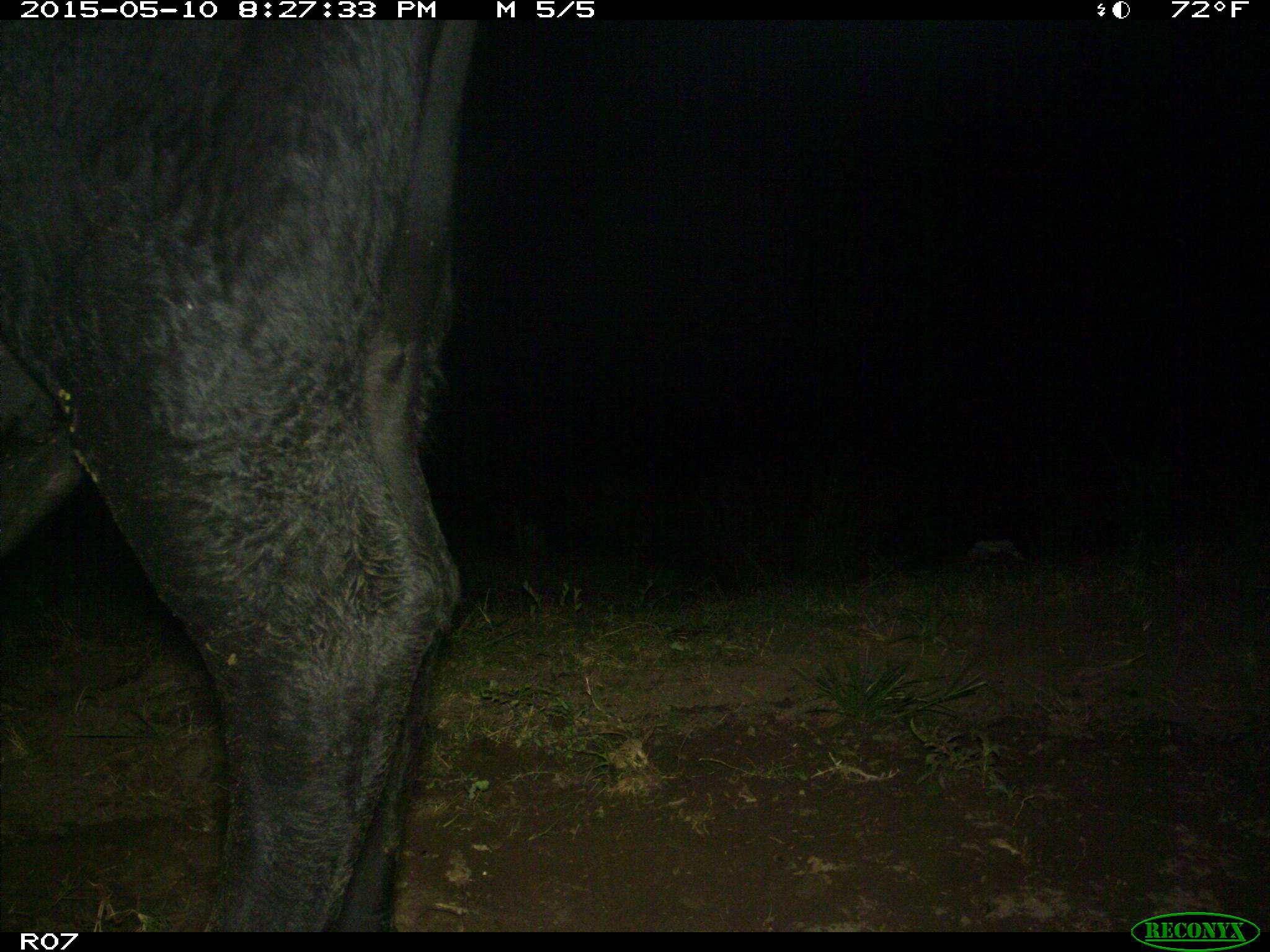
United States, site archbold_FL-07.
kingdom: Animalia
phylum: Chordata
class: Mammalia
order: Artiodactyla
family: Bovidae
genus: Bos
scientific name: Bos taurus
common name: domestic cow